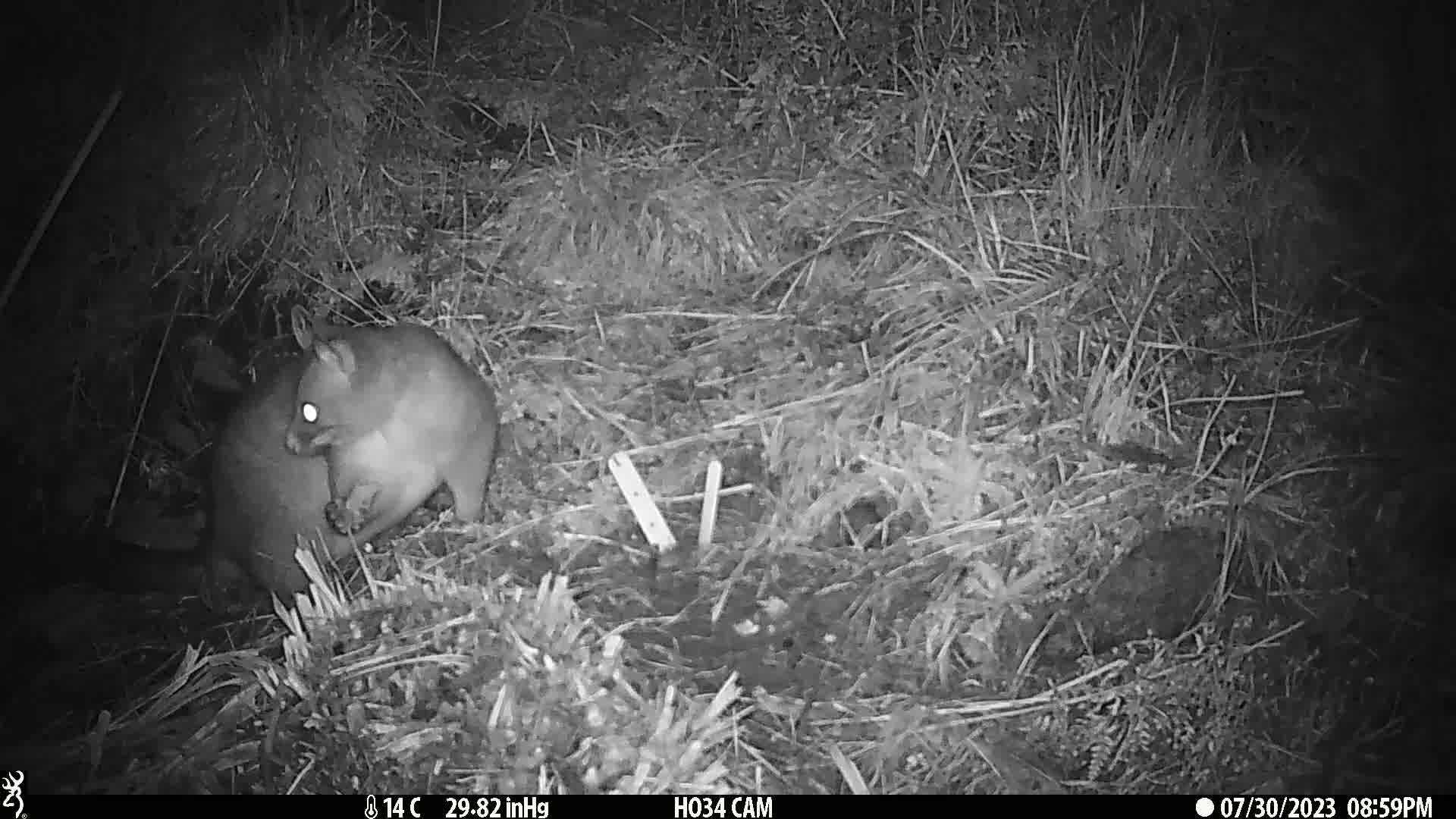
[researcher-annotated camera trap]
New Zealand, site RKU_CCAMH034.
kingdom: Animalia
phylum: Chordata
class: Mammalia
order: Diprotodontia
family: Phalangeridae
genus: Trichosurus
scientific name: Trichosurus vulpecula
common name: common brushtail possum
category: possum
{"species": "possum (common brushtail possum) (Trichosurus vulpecula)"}